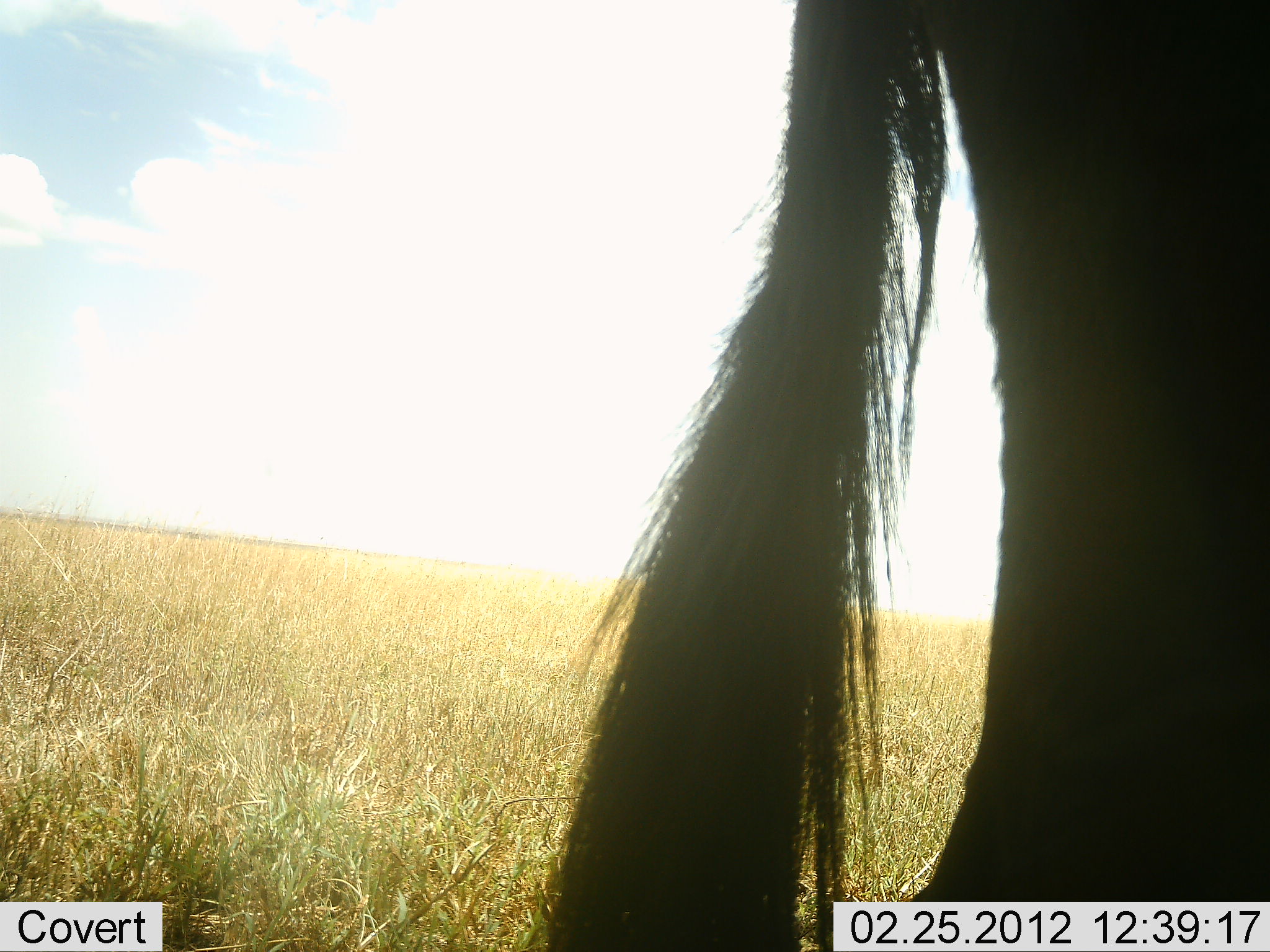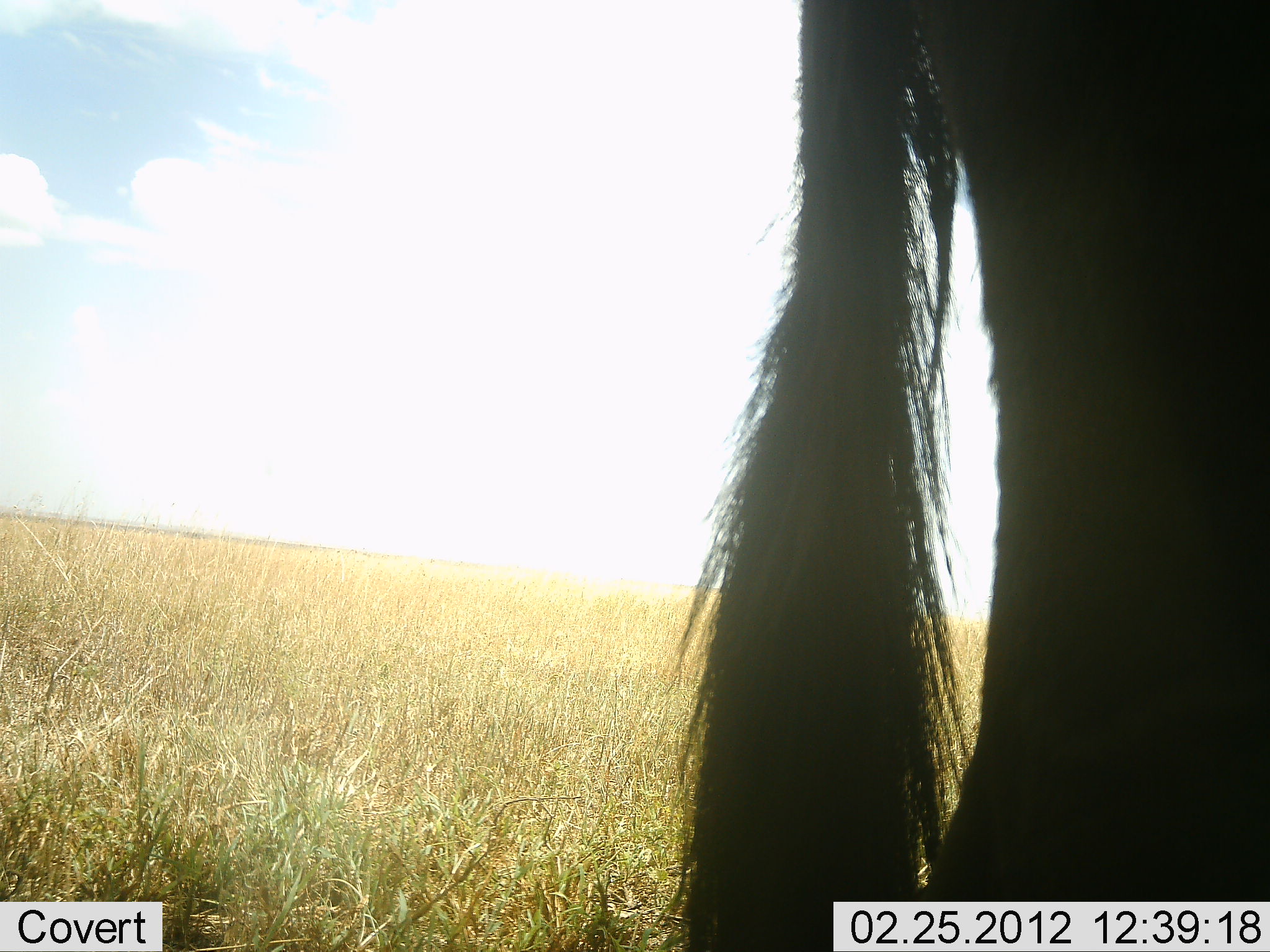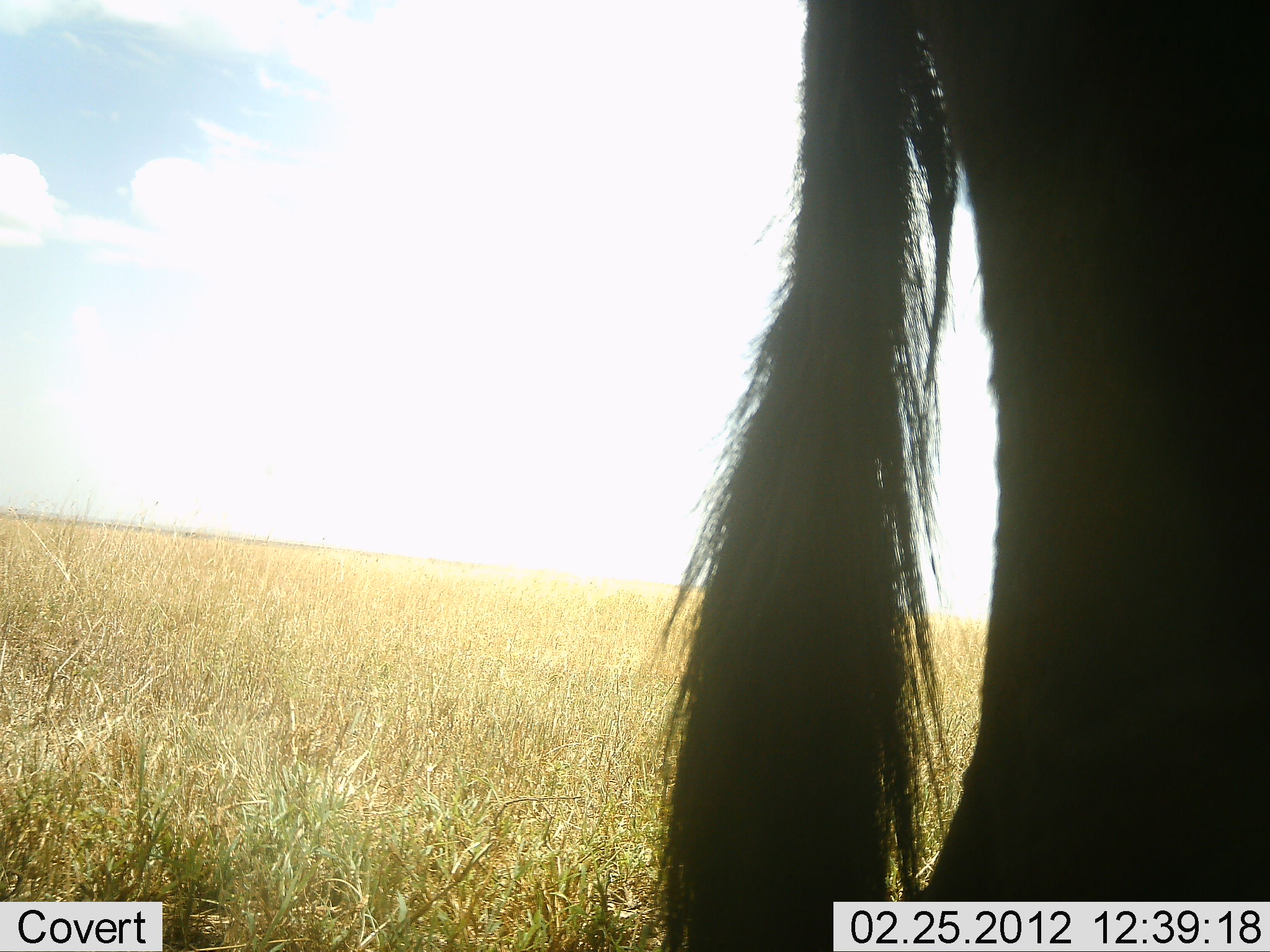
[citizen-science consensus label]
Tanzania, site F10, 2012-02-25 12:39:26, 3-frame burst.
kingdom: Animalia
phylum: Chordata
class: Mammalia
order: Artiodactyla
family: Bovidae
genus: Connochaetes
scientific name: Connochaetes taurinus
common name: blue wildebeest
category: wildebeest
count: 1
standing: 100%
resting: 10%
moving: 0%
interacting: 0%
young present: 0%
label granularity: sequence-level